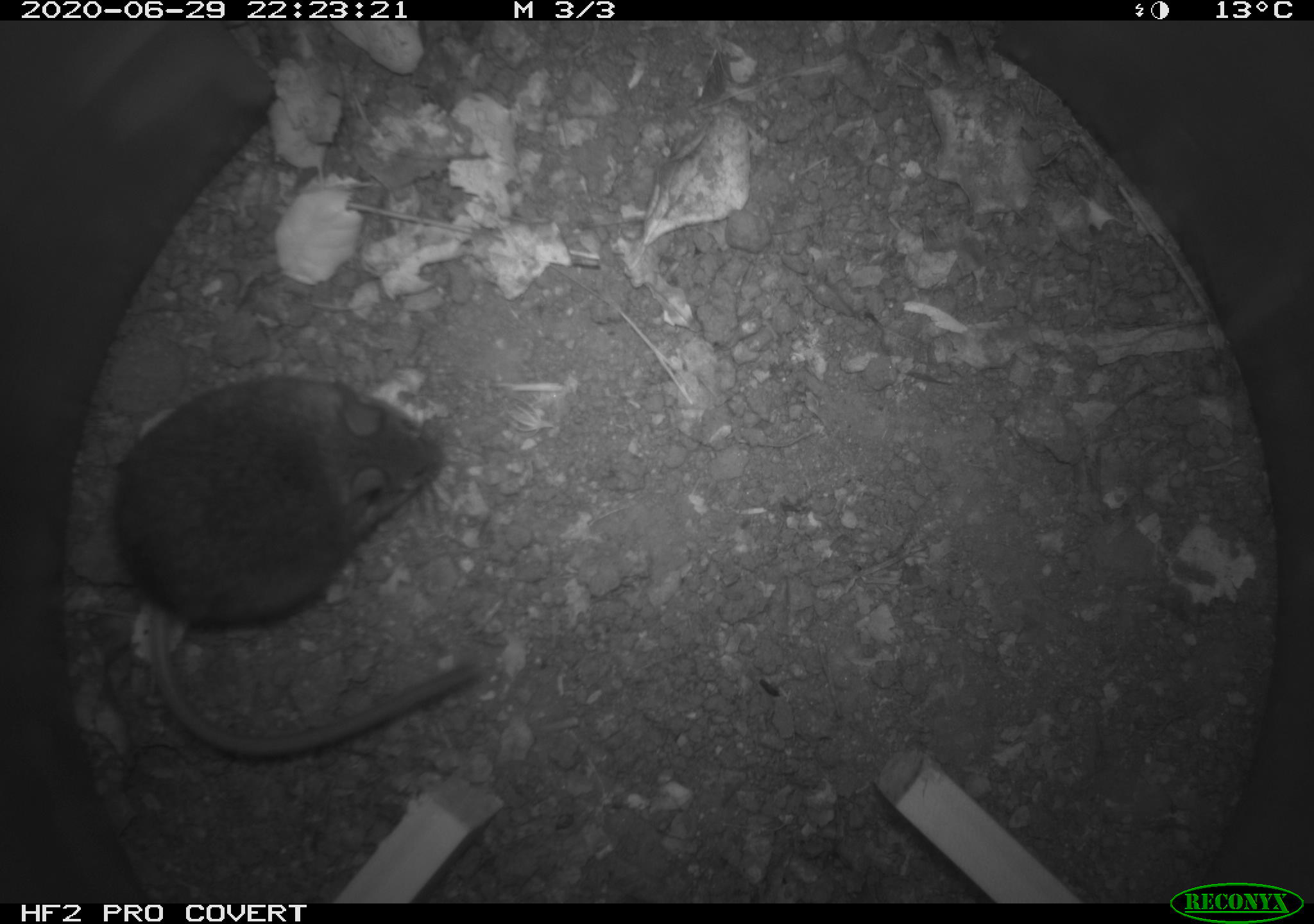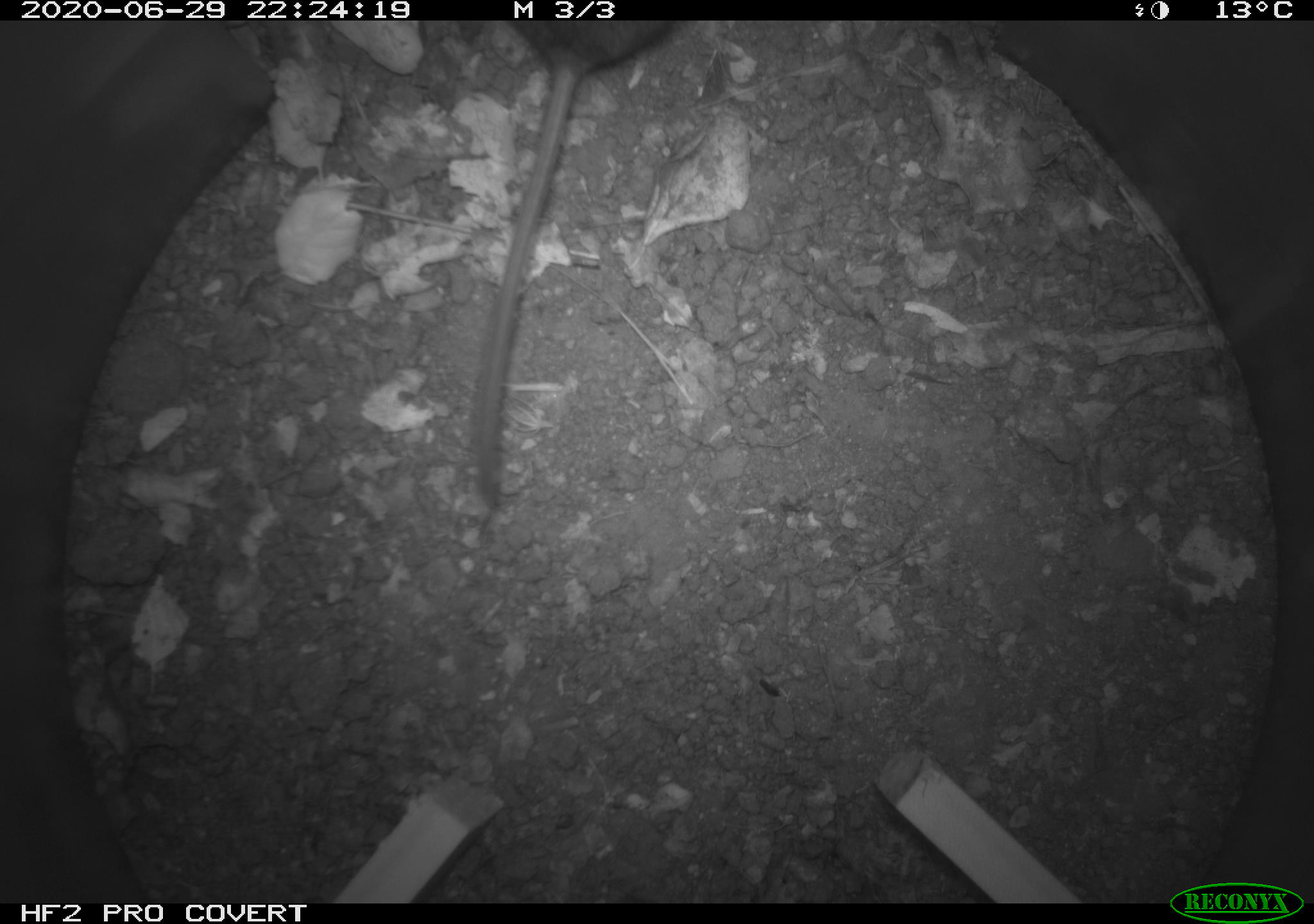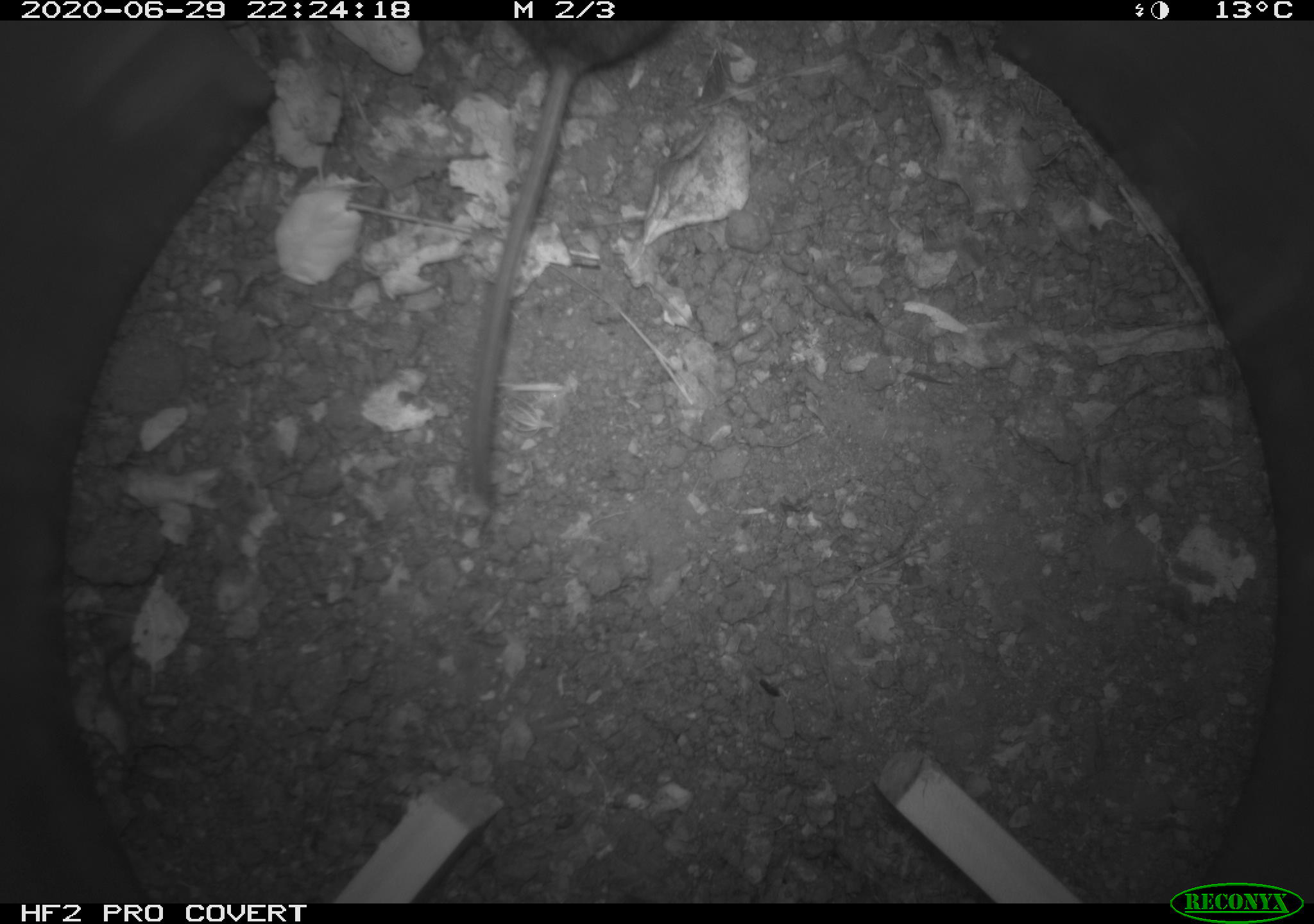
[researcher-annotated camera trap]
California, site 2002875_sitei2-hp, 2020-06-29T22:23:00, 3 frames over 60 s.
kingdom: Animalia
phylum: Chordata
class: Mammalia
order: Rodentia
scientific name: Rodentia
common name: rodent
Rodent (Rodentia).